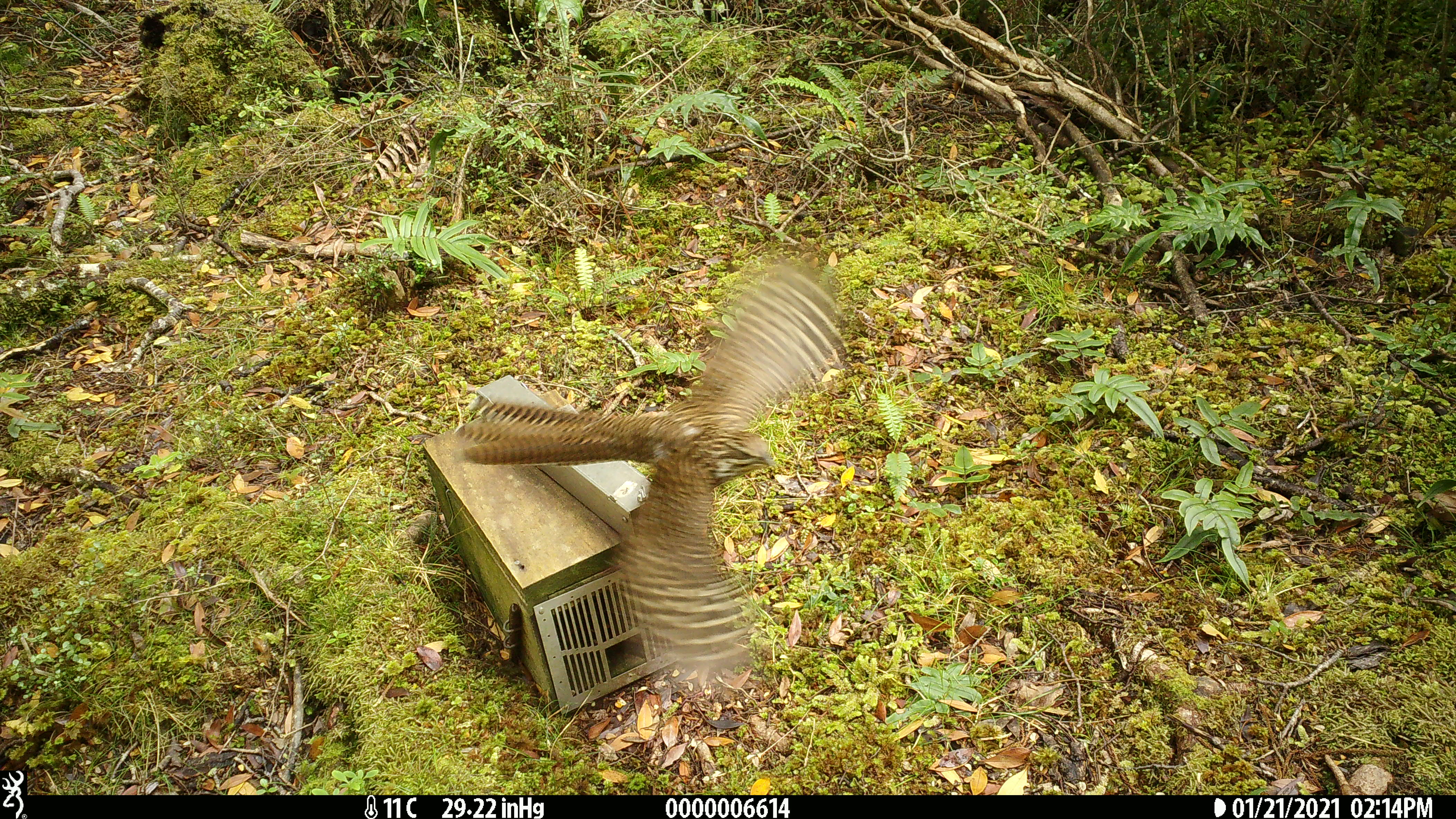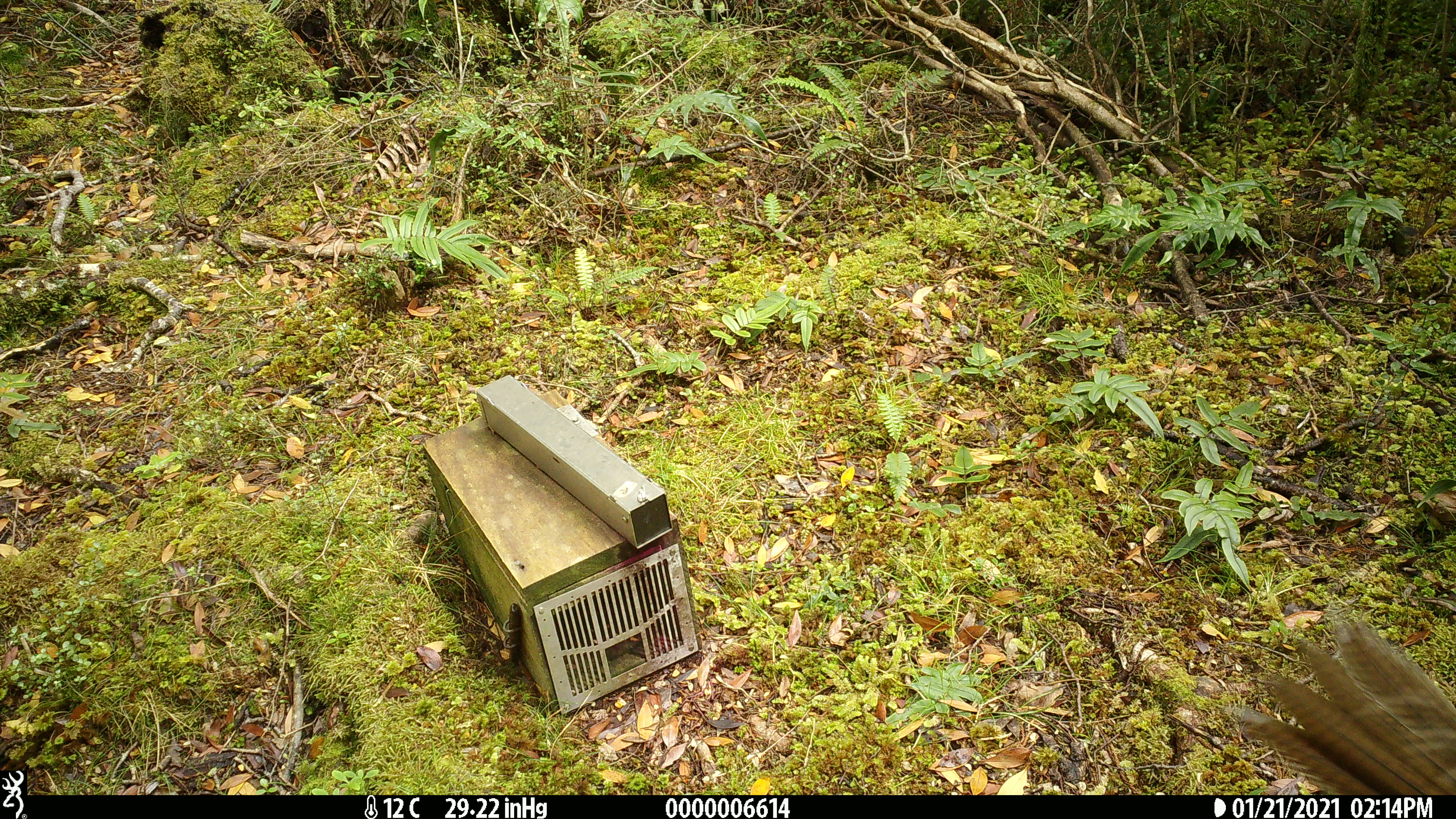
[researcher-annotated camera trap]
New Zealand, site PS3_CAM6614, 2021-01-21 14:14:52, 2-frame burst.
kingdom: Animalia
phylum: Chordata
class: Aves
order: Cuculiformes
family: Cuculidae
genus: Urodynamis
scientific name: Urodynamis taitensis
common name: long-tailed cuckoo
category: long tailed cuckoo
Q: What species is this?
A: Long tailed cuckoo (long-tailed cuckoo) (Urodynamis taitensis).